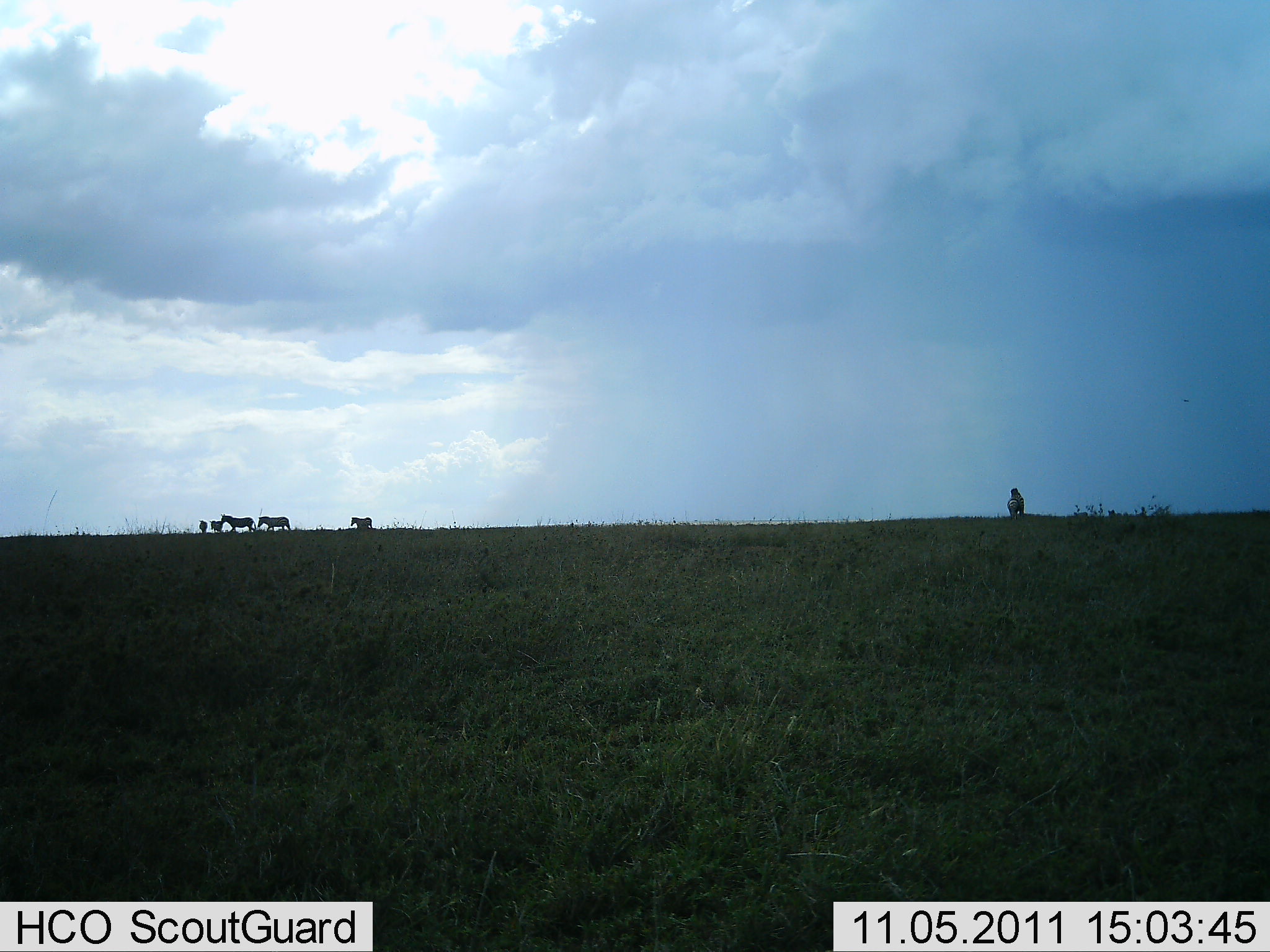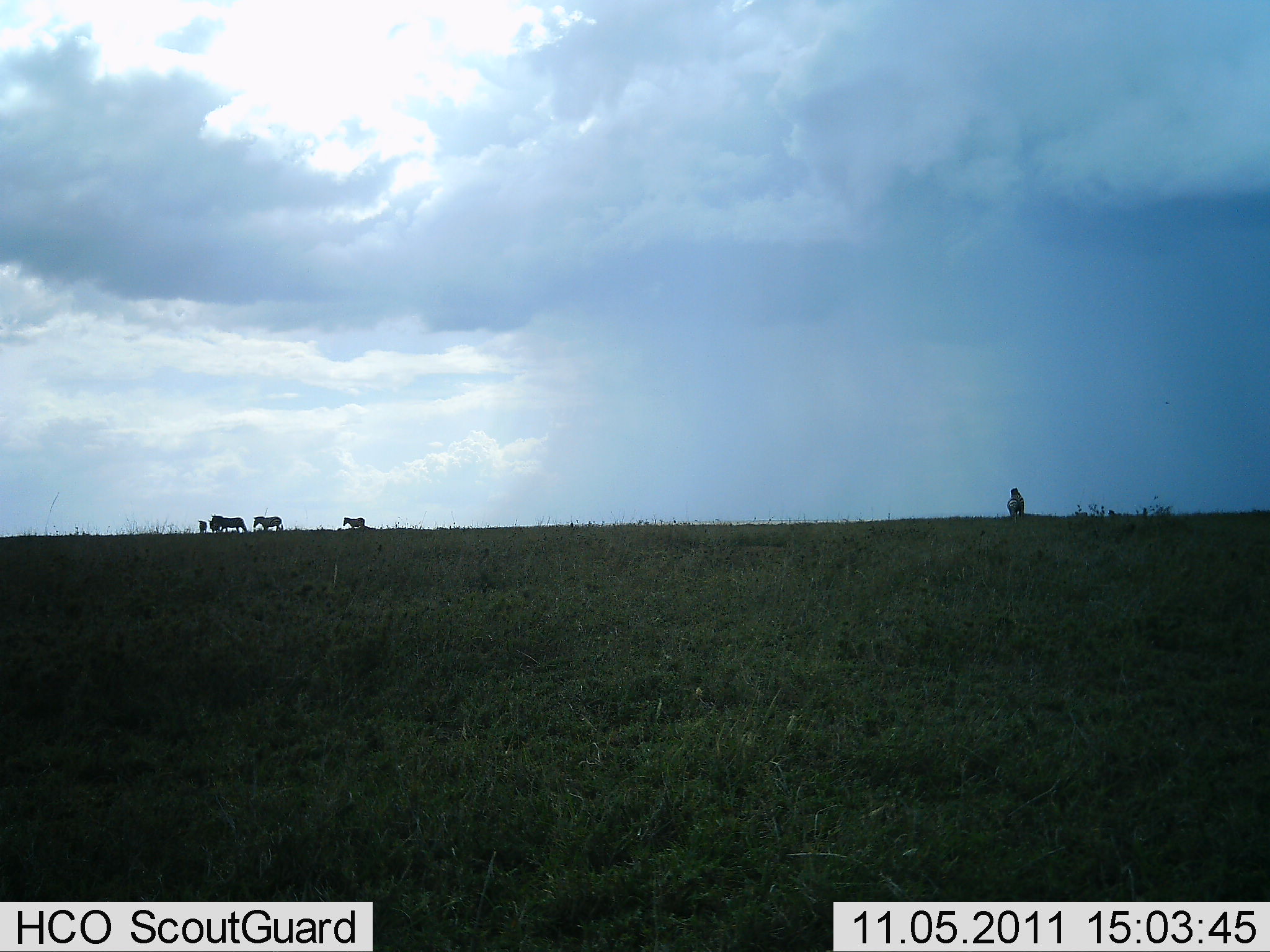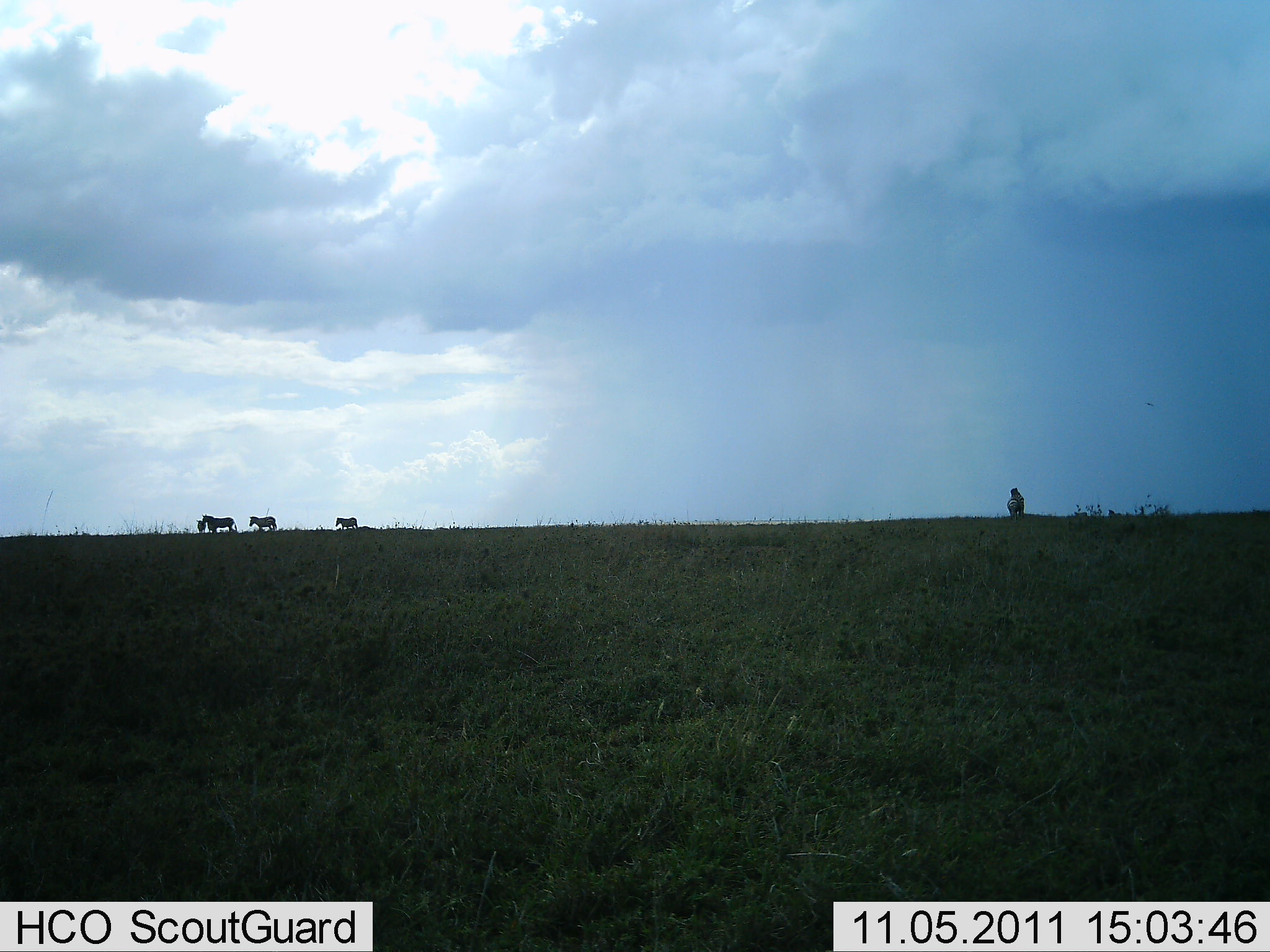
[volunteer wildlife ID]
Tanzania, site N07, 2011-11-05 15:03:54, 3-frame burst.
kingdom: Animalia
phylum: Chordata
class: Mammalia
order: Perissodactyla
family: Equidae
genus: Equus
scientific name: Equus quagga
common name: plains zebra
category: zebra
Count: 5.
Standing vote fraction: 43%.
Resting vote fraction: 0%.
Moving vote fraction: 93%.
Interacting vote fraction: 0%.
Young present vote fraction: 7%.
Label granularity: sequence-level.